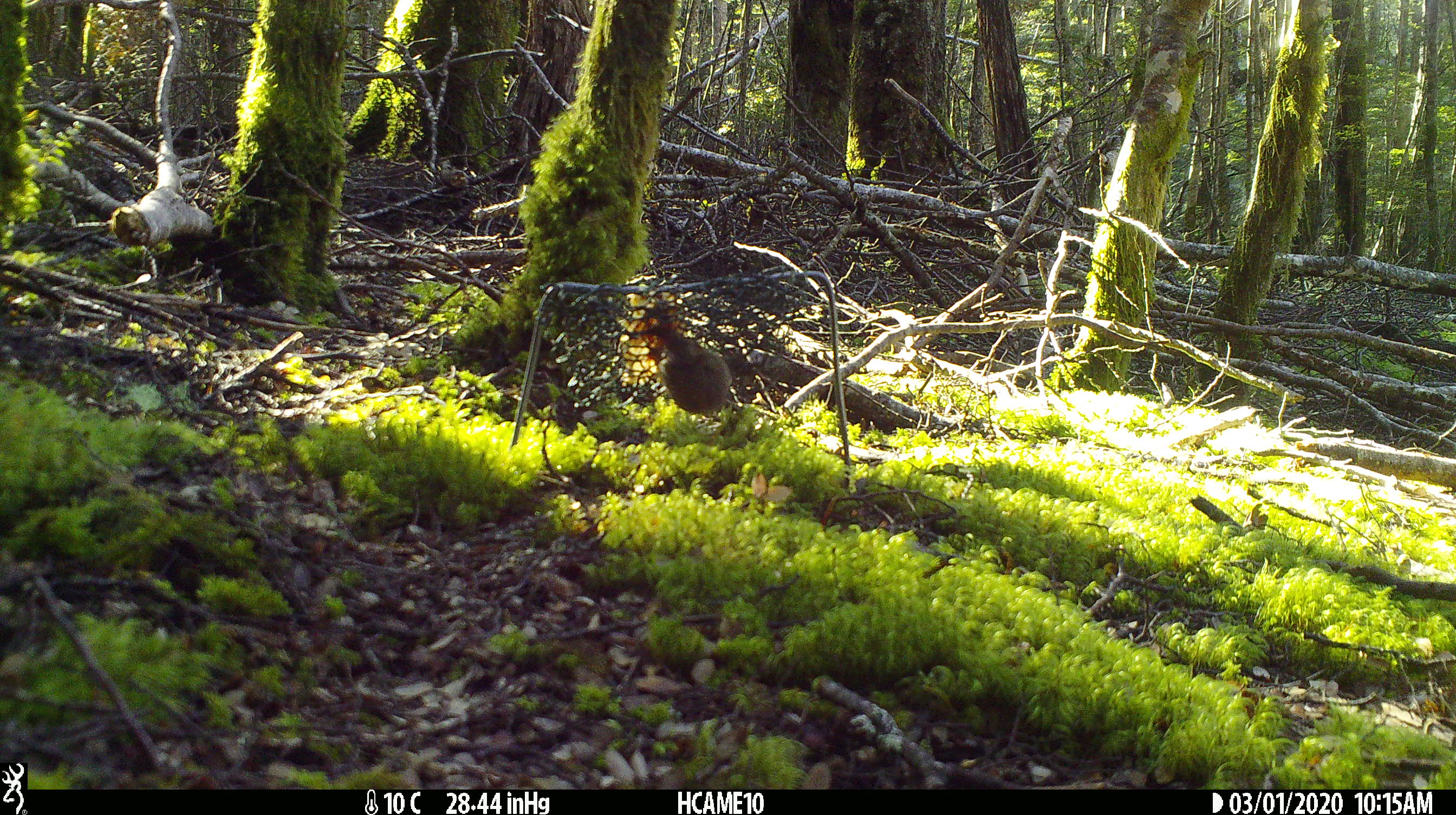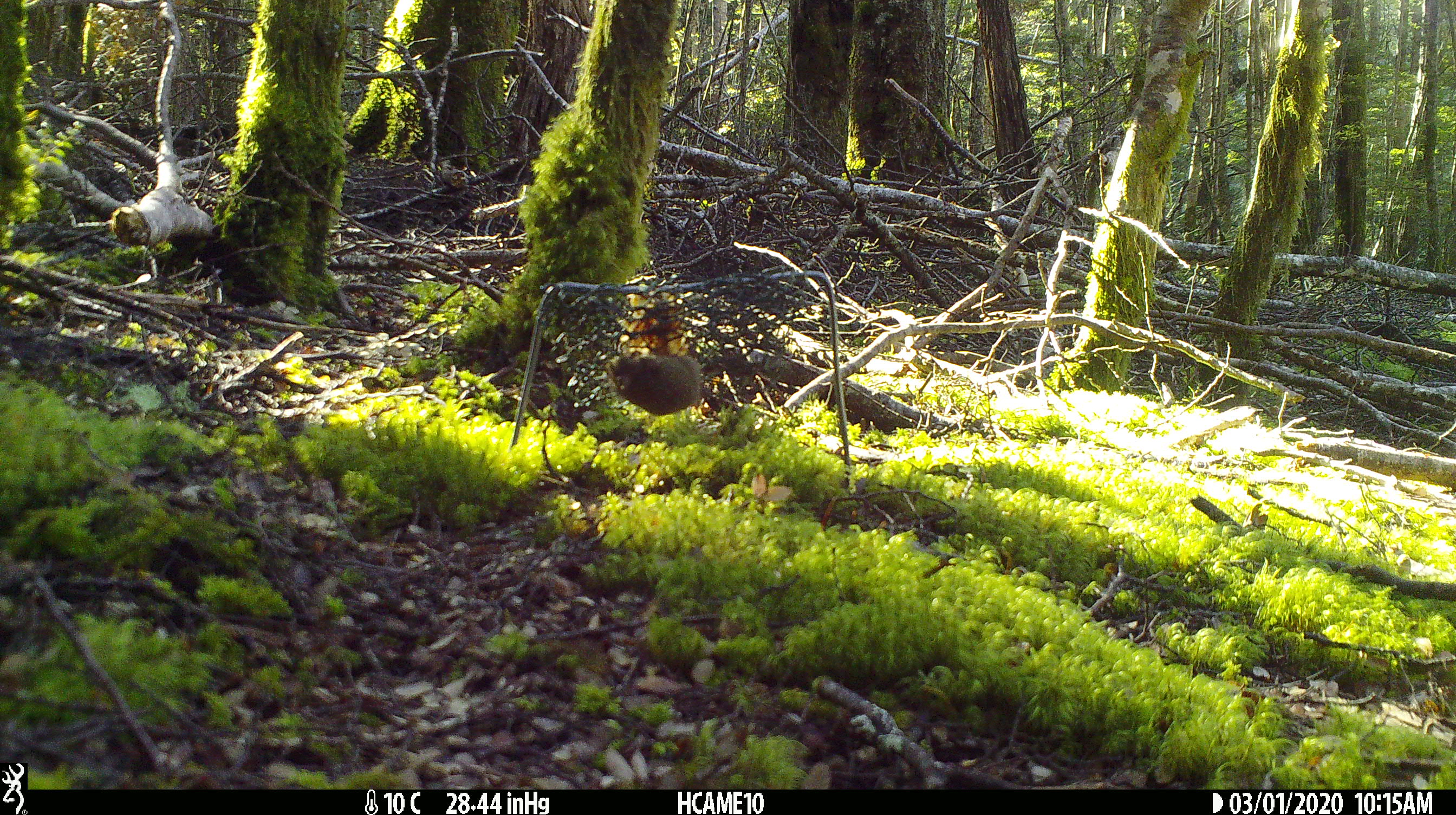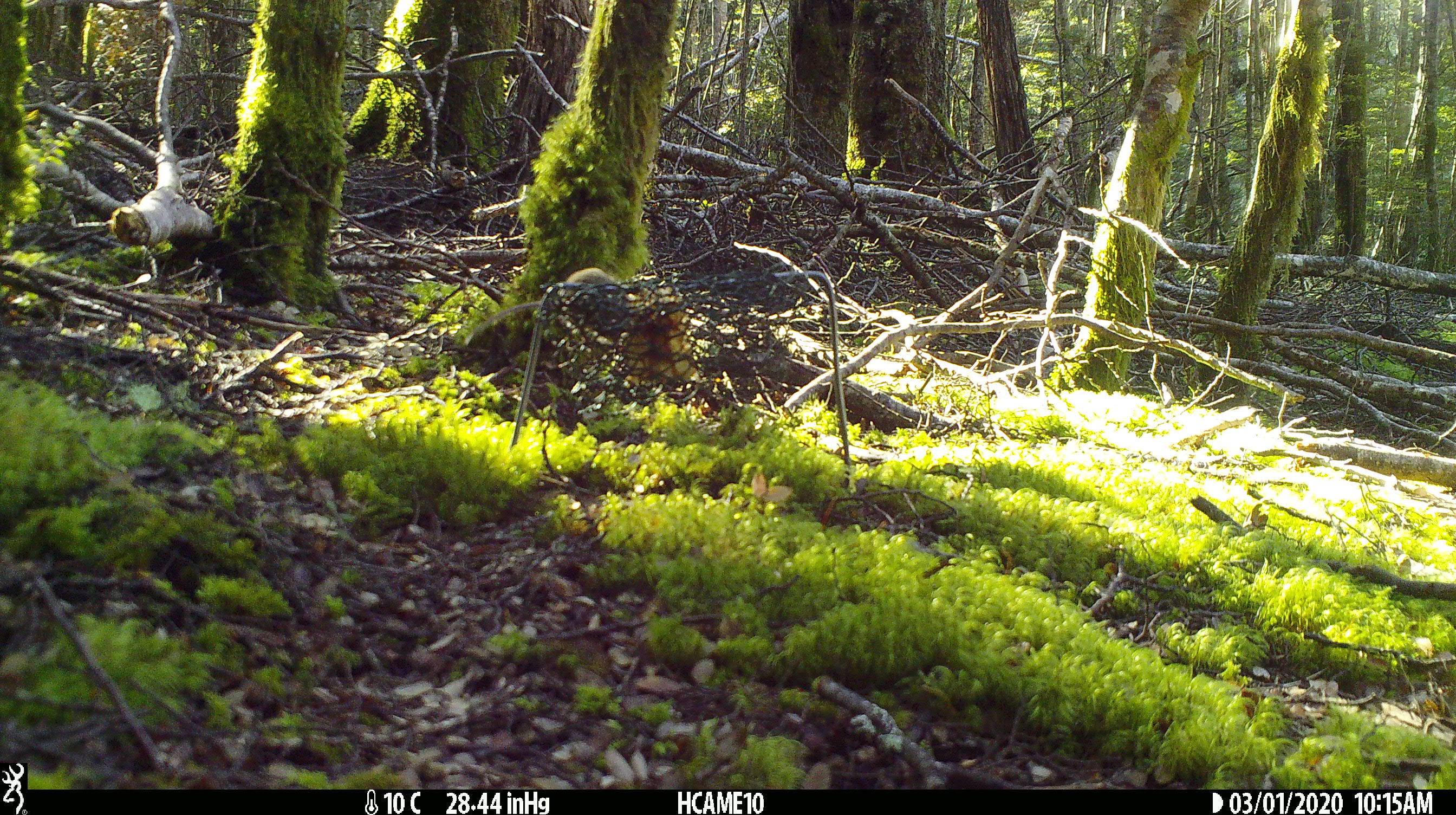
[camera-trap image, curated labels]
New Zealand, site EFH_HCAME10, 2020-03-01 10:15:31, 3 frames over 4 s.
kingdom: Animalia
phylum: Chordata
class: Mammalia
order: Rodentia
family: Muridae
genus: Mus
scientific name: Mus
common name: mouse